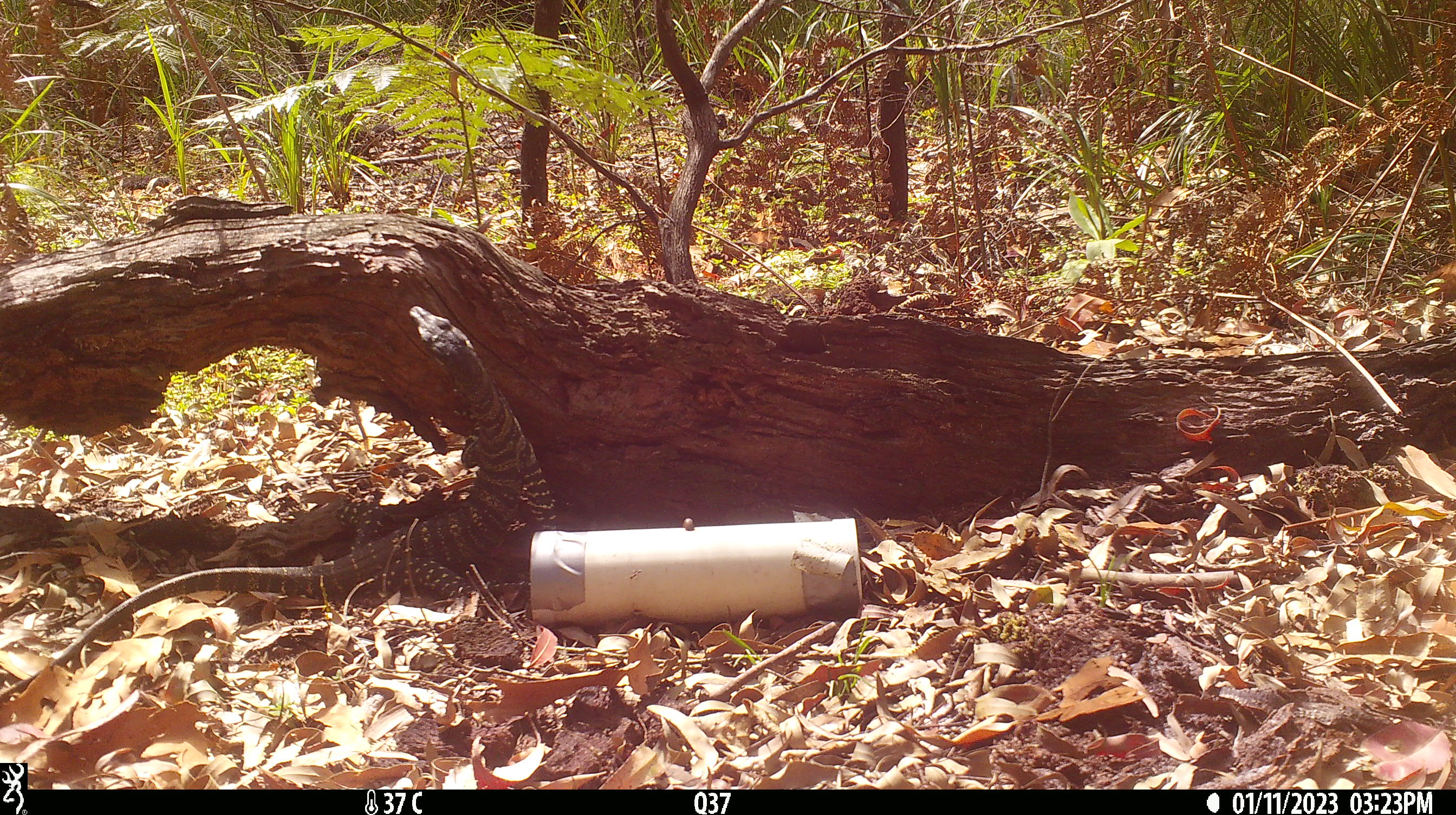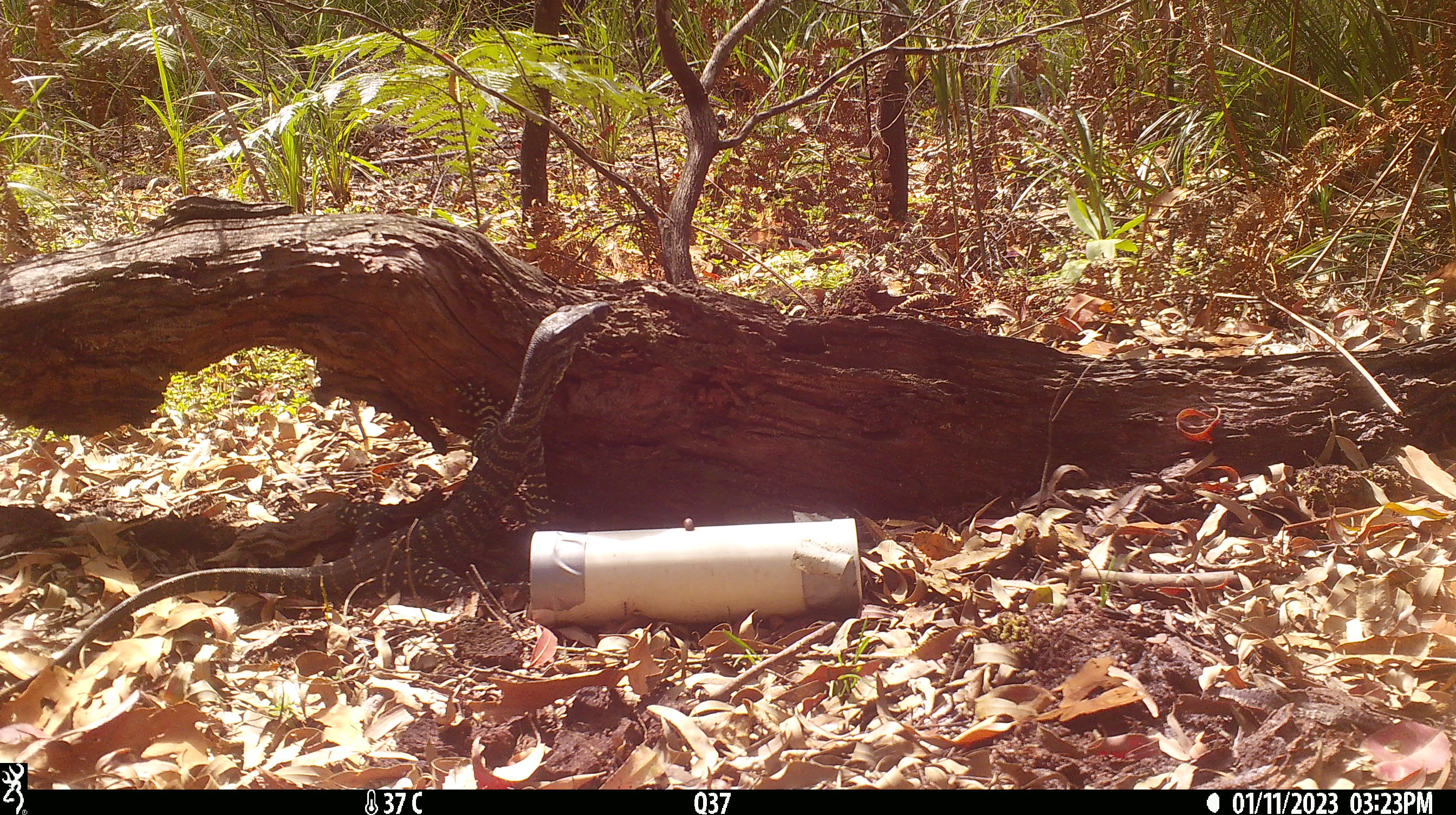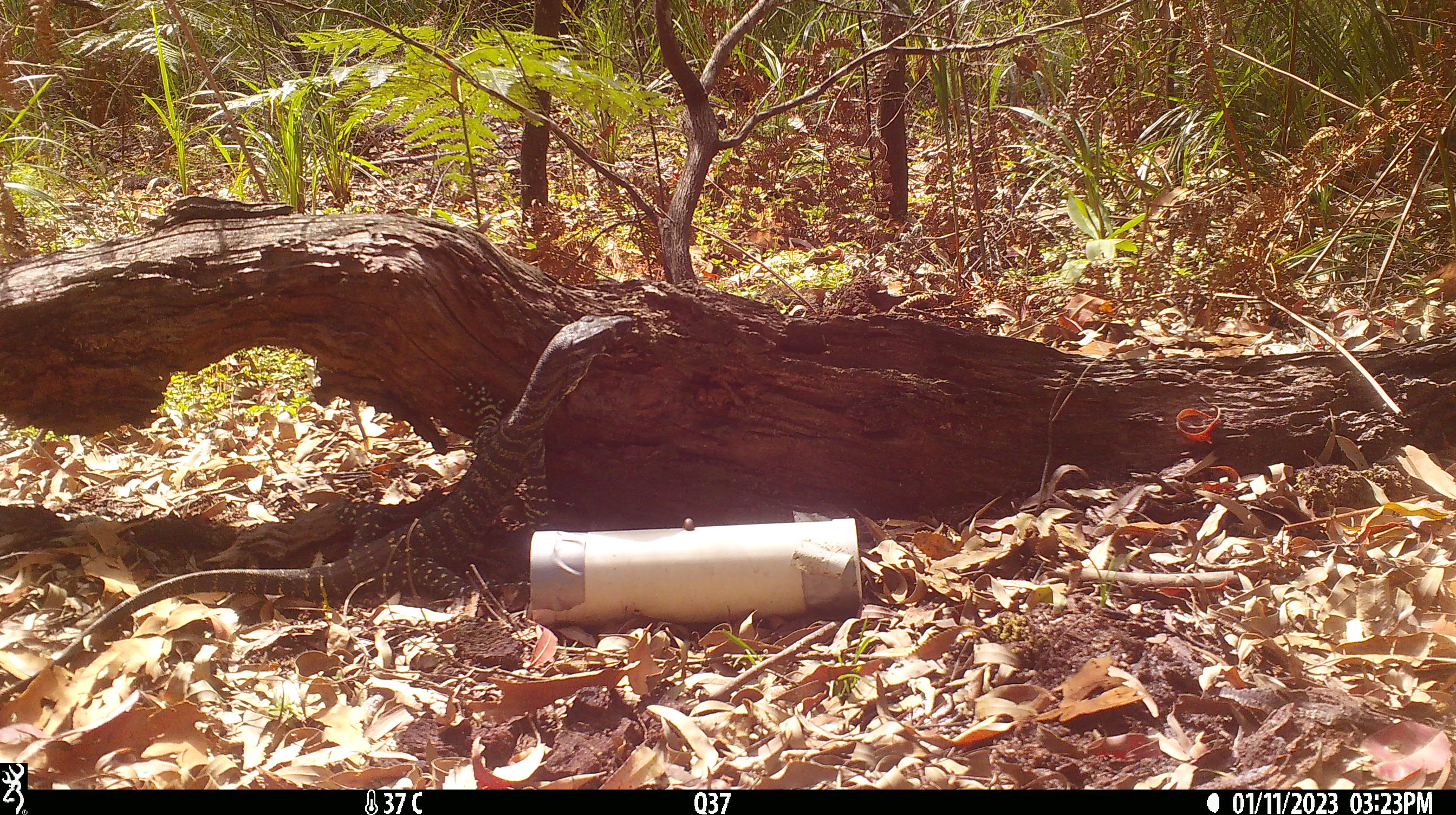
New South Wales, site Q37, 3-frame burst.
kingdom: Animalia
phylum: Chordata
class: Reptilia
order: Squamata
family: Varanidae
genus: Varanus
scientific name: Varanus varius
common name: lace monitor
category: goanna